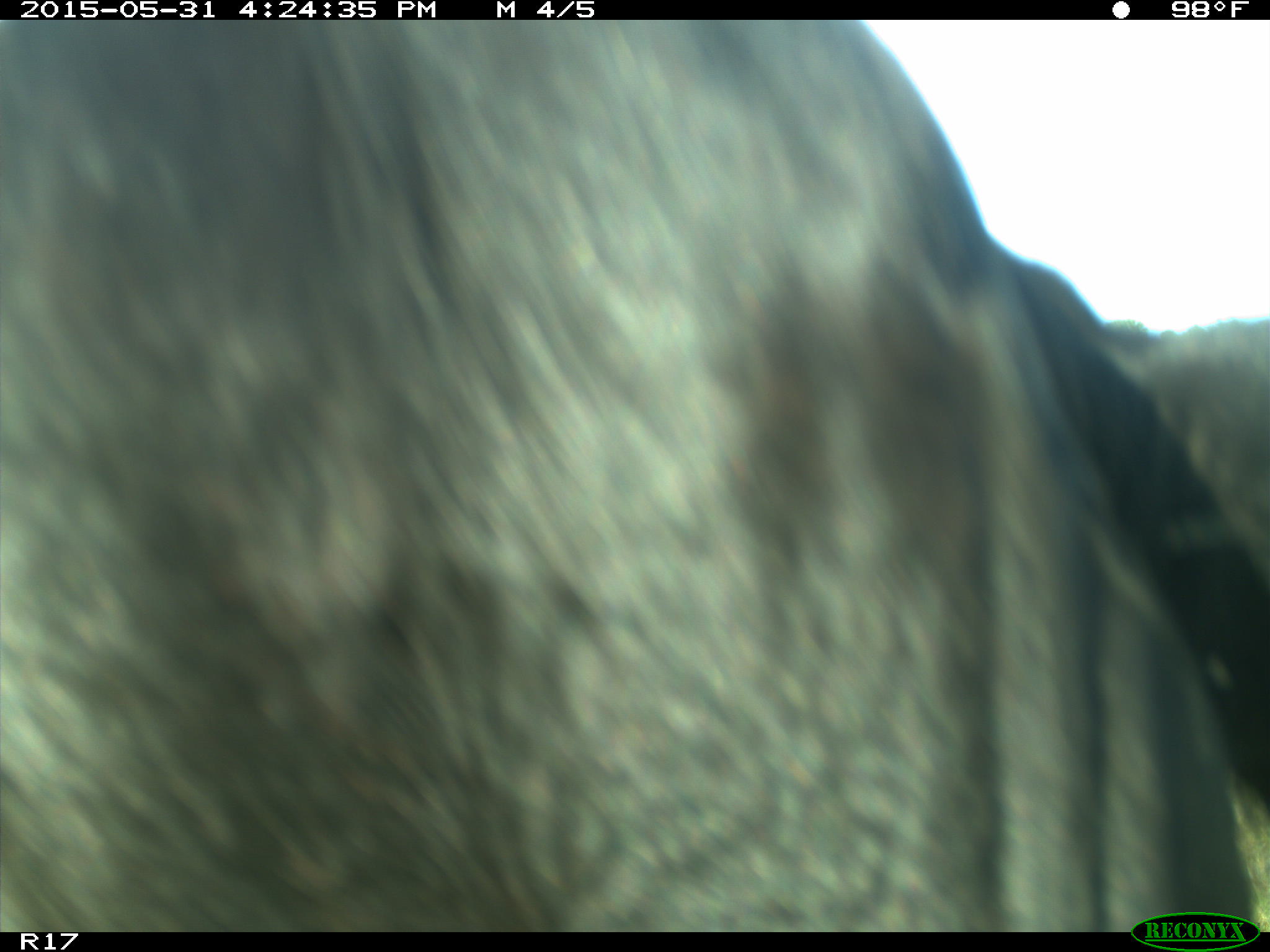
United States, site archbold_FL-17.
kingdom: Animalia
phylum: Chordata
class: Mammalia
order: Artiodactyla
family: Bovidae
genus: Bos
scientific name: Bos taurus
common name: domestic cow